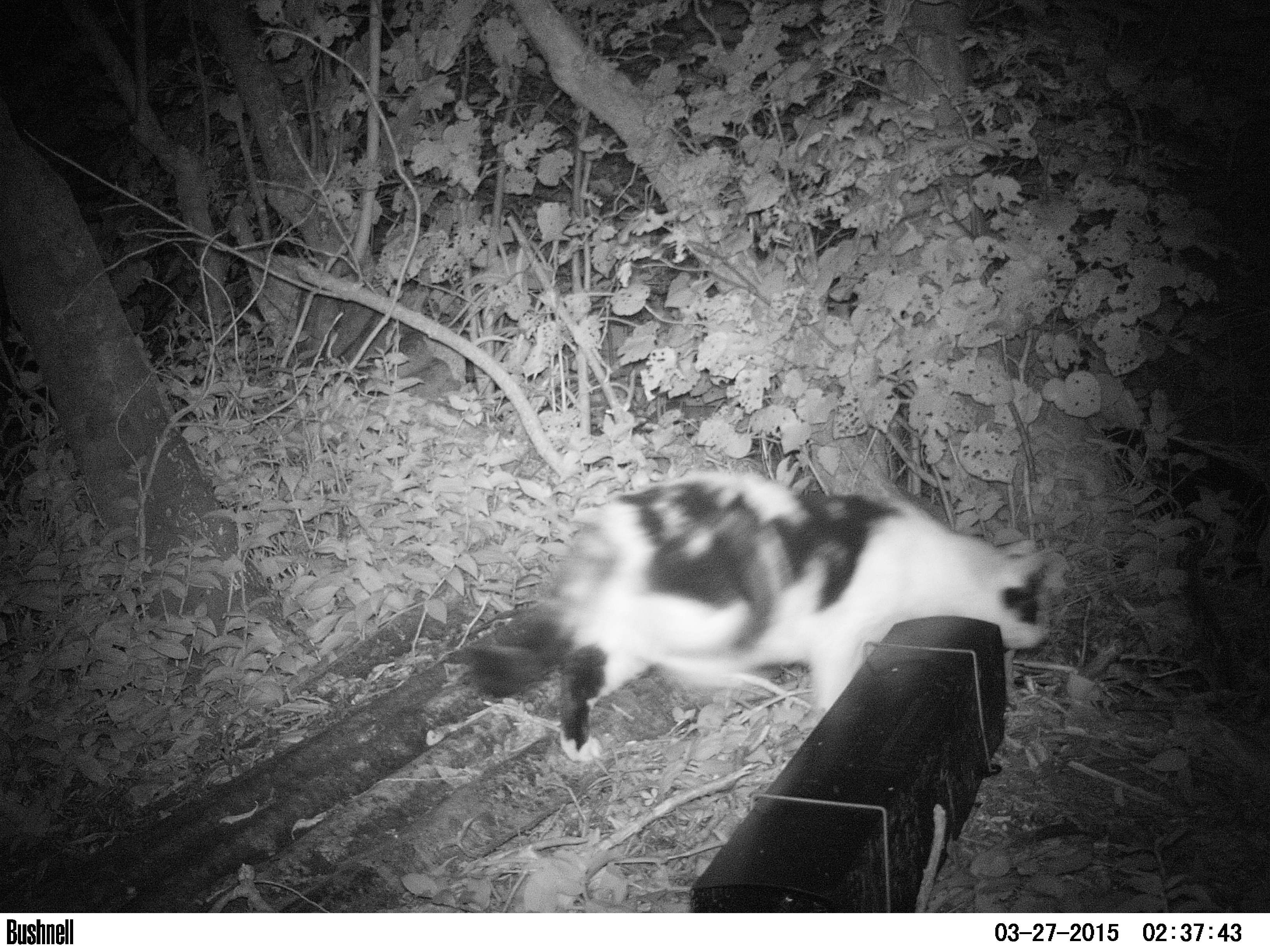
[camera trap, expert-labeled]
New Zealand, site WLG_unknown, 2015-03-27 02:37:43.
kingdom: Animalia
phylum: Chordata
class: Mammalia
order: Carnivora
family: Felidae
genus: Felis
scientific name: Felis catus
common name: domestic cat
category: cat